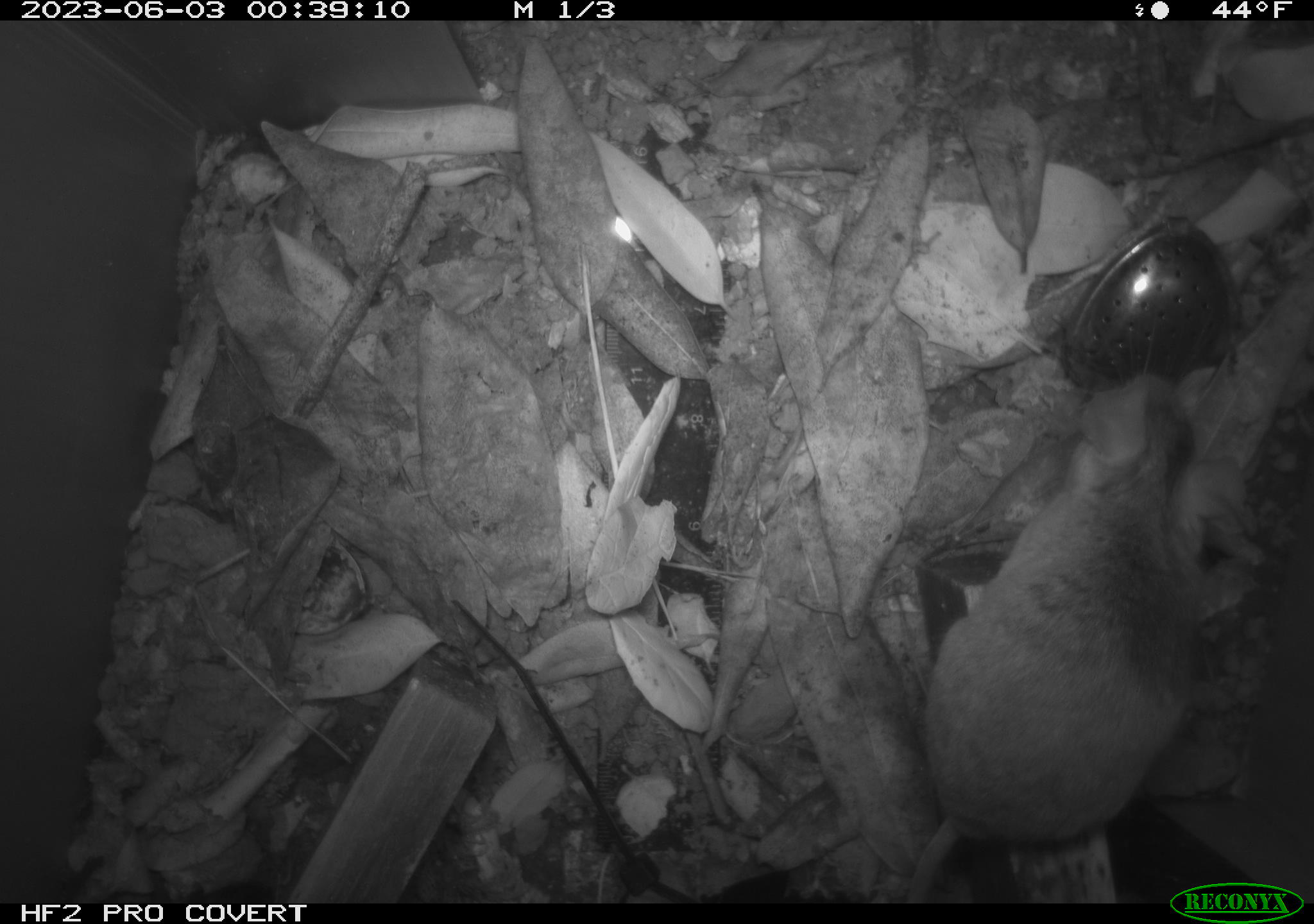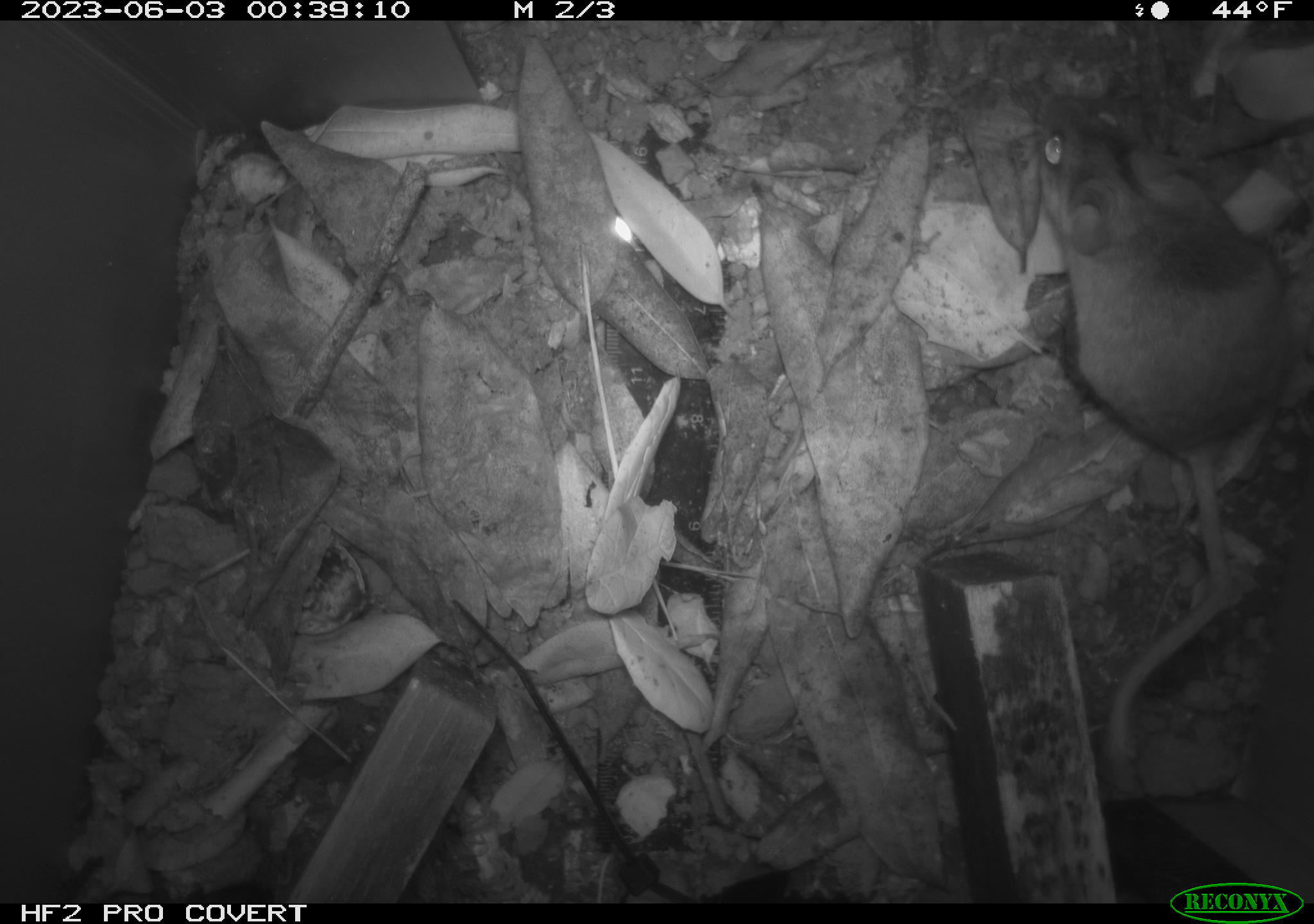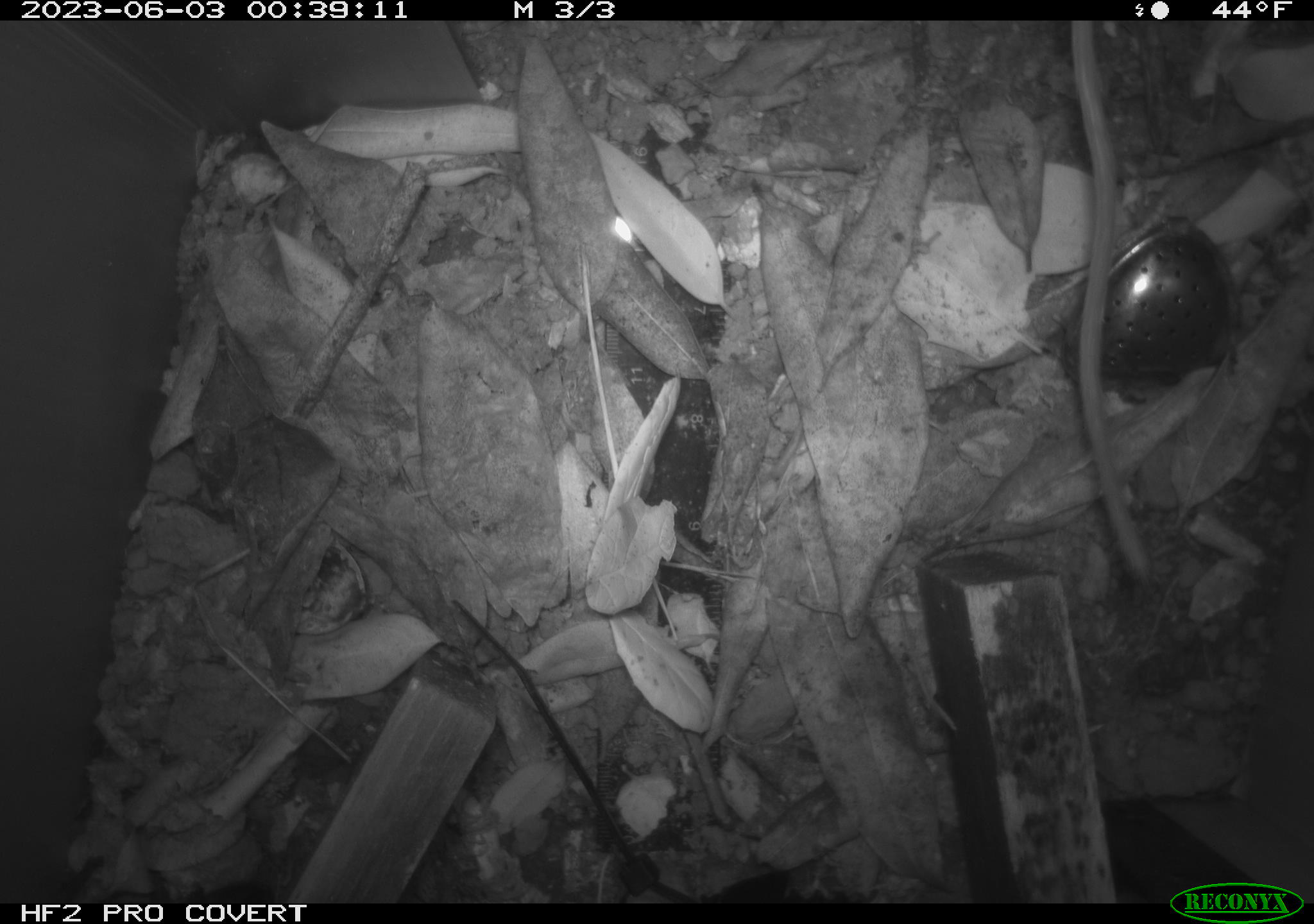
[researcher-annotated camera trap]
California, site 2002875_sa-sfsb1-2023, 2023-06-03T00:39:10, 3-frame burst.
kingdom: Animalia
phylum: Chordata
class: Mammalia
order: Rodentia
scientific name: Rodentia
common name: mouse species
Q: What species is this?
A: Mouse species (Rodentia).